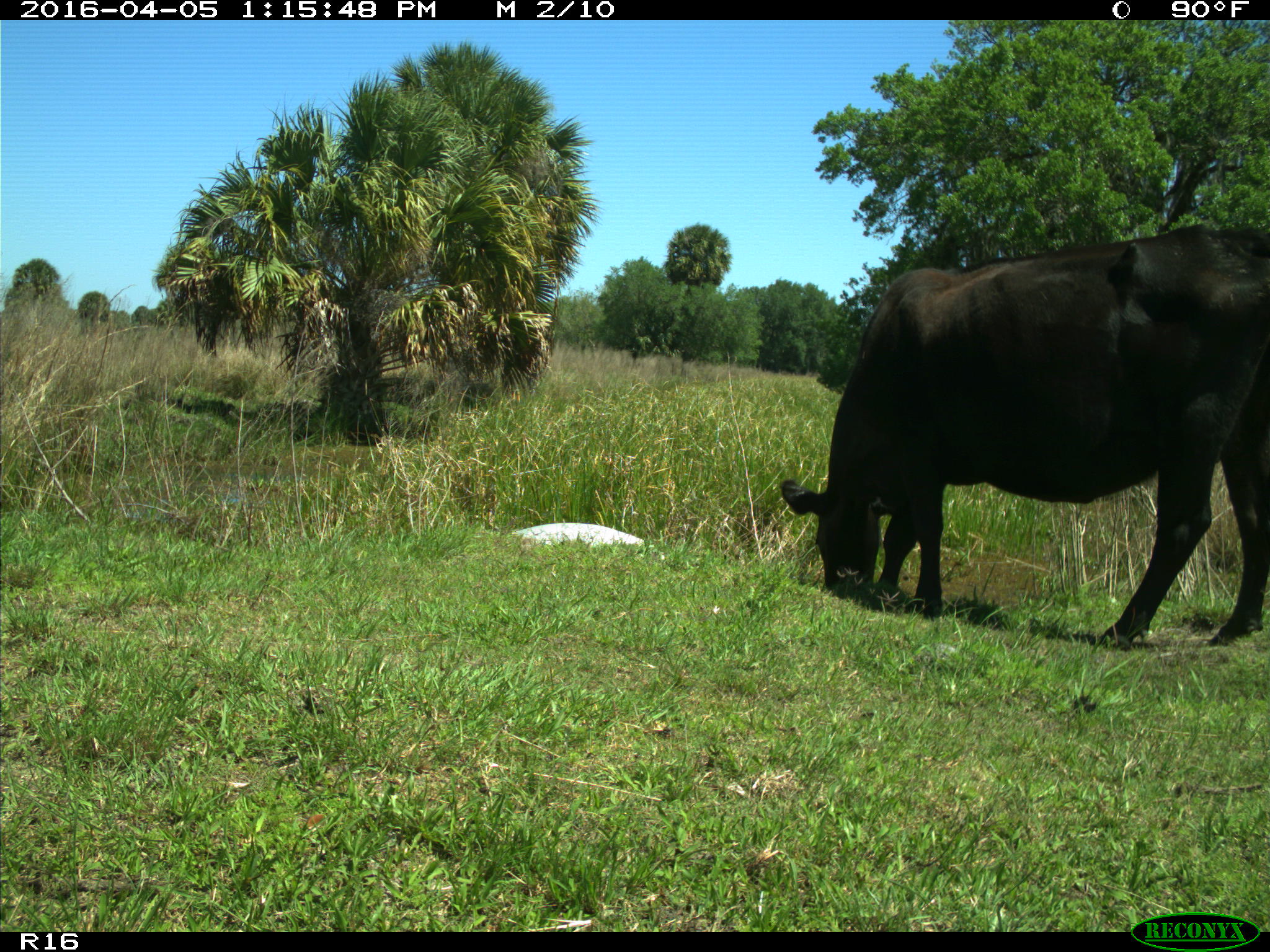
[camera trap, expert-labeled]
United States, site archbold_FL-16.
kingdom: Animalia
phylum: Chordata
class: Mammalia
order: Artiodactyla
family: Bovidae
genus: Bos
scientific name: Bos taurus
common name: domestic cow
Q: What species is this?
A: Bos taurus (domestic cow).